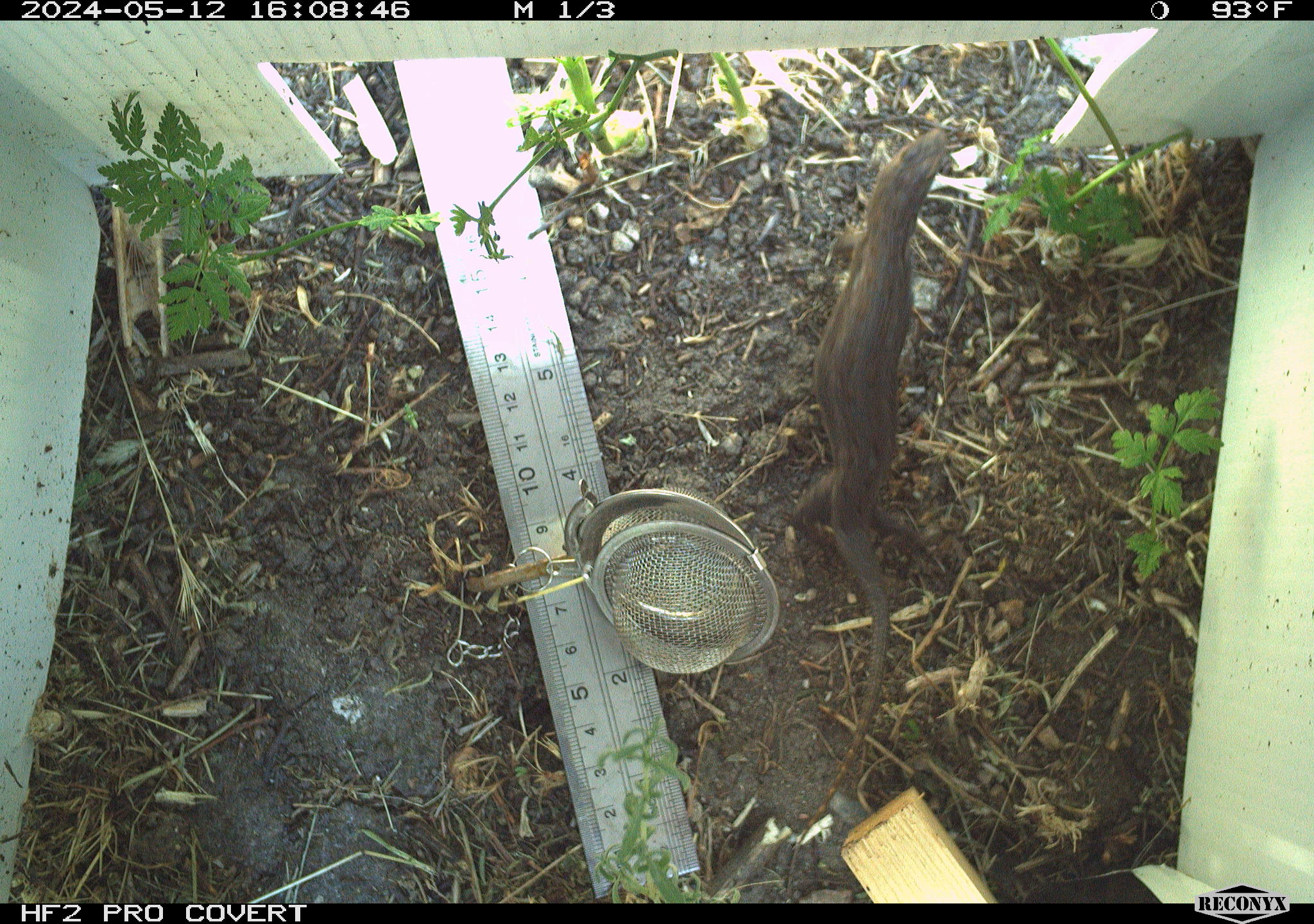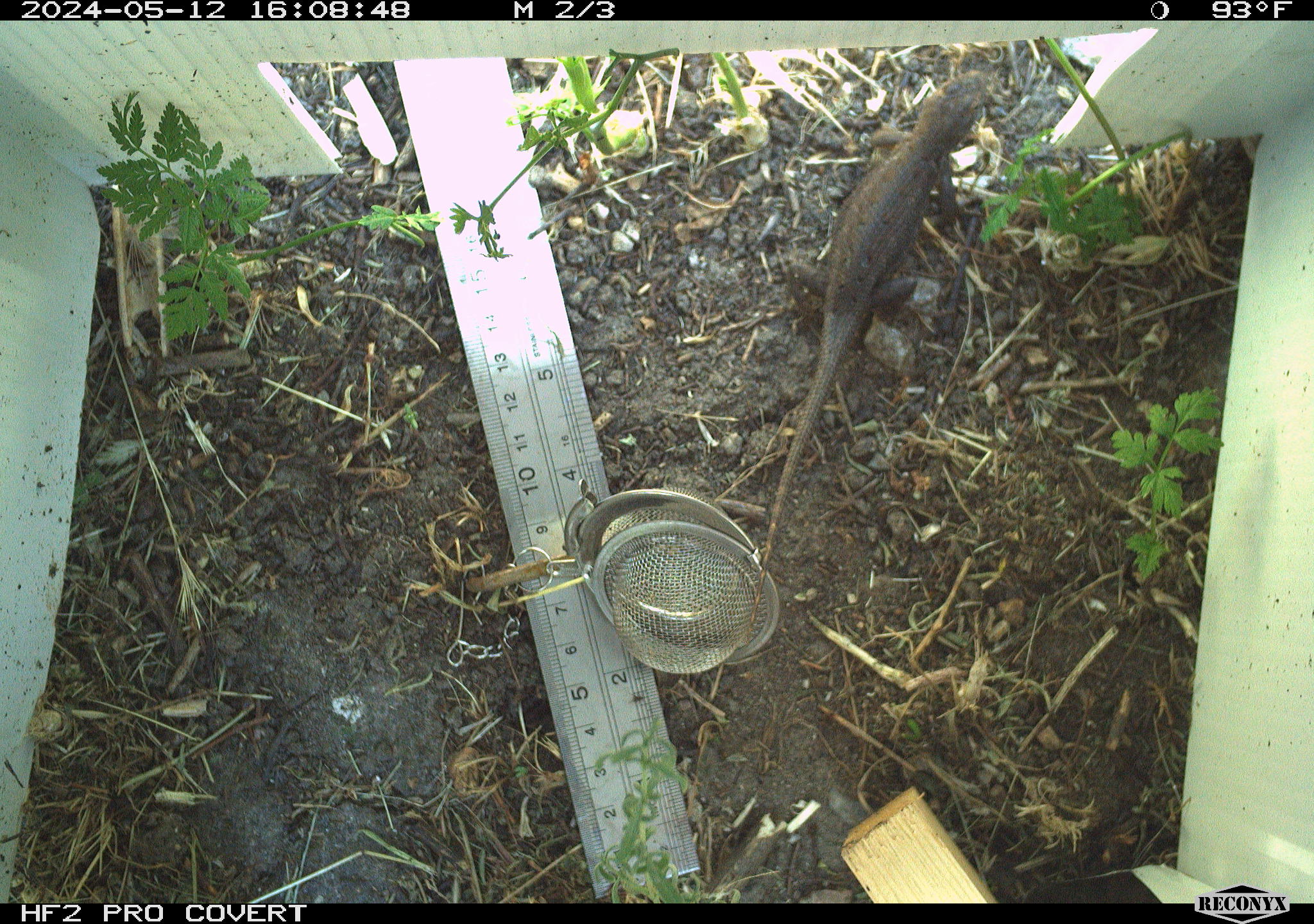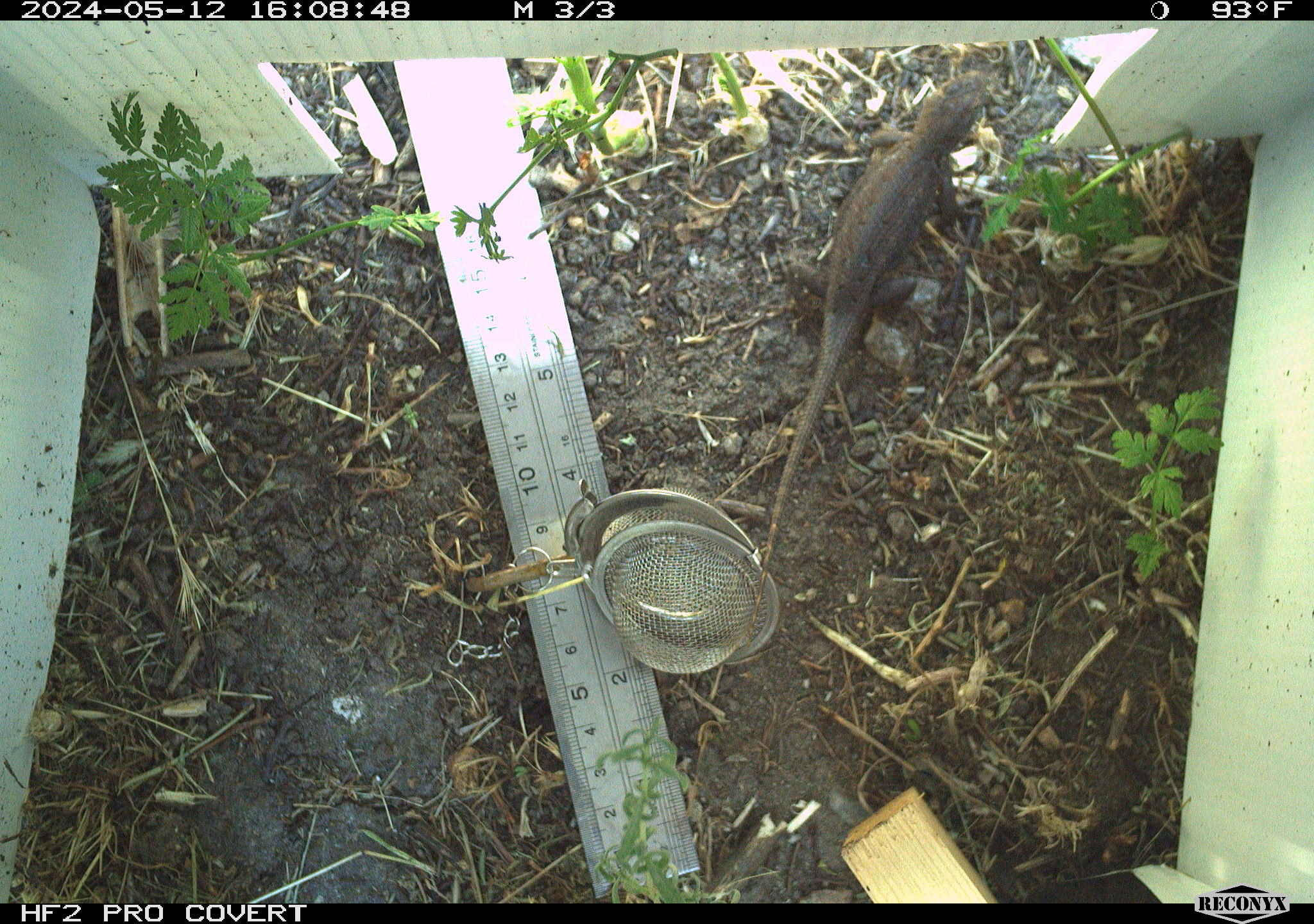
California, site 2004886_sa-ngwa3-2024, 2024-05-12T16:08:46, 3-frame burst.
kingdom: Animalia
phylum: Chordata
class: Reptilia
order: Squamata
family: Phrynosomatidae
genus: Sceloporus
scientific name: Sceloporus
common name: spiny lizards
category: sceloporus species